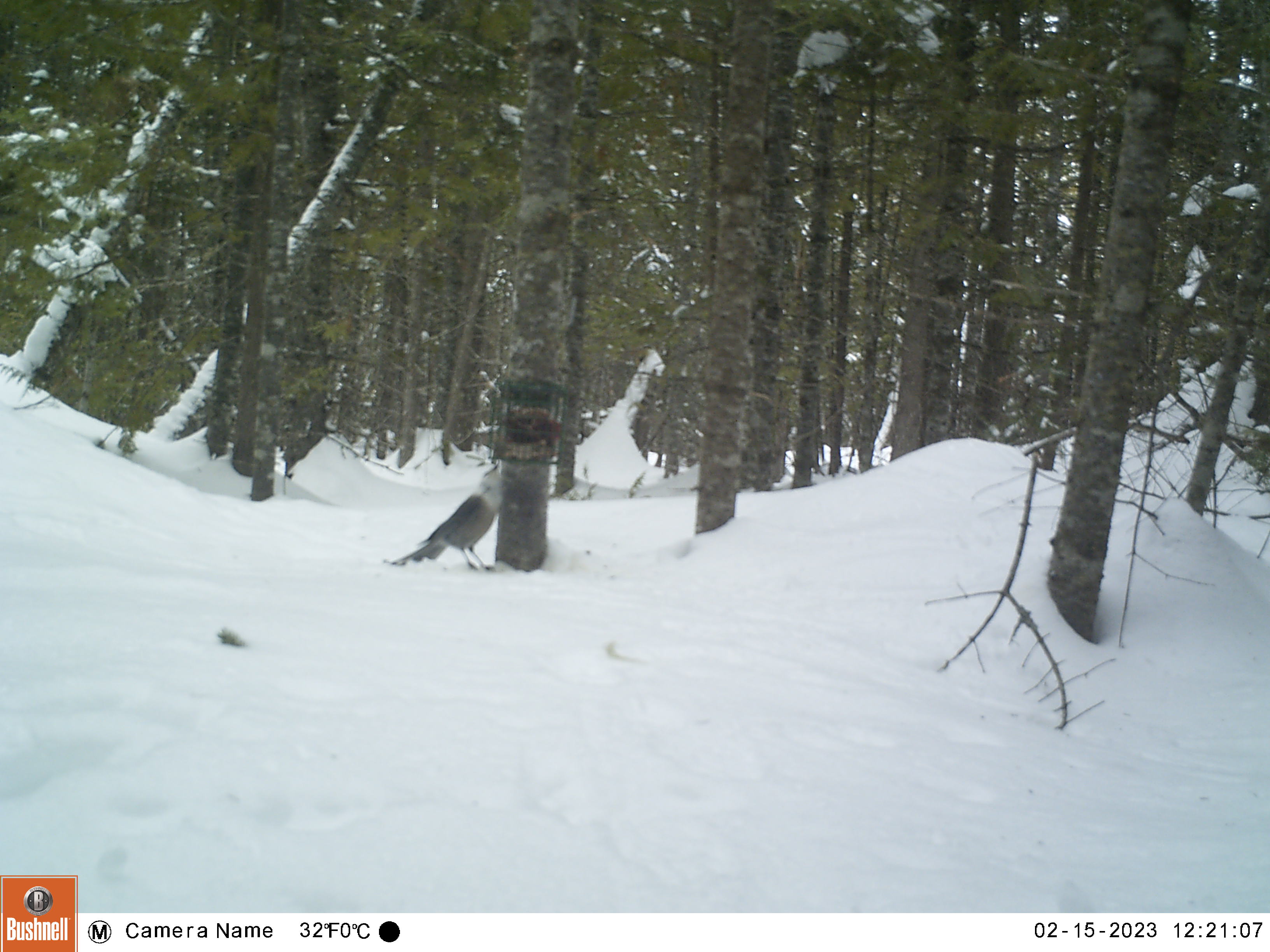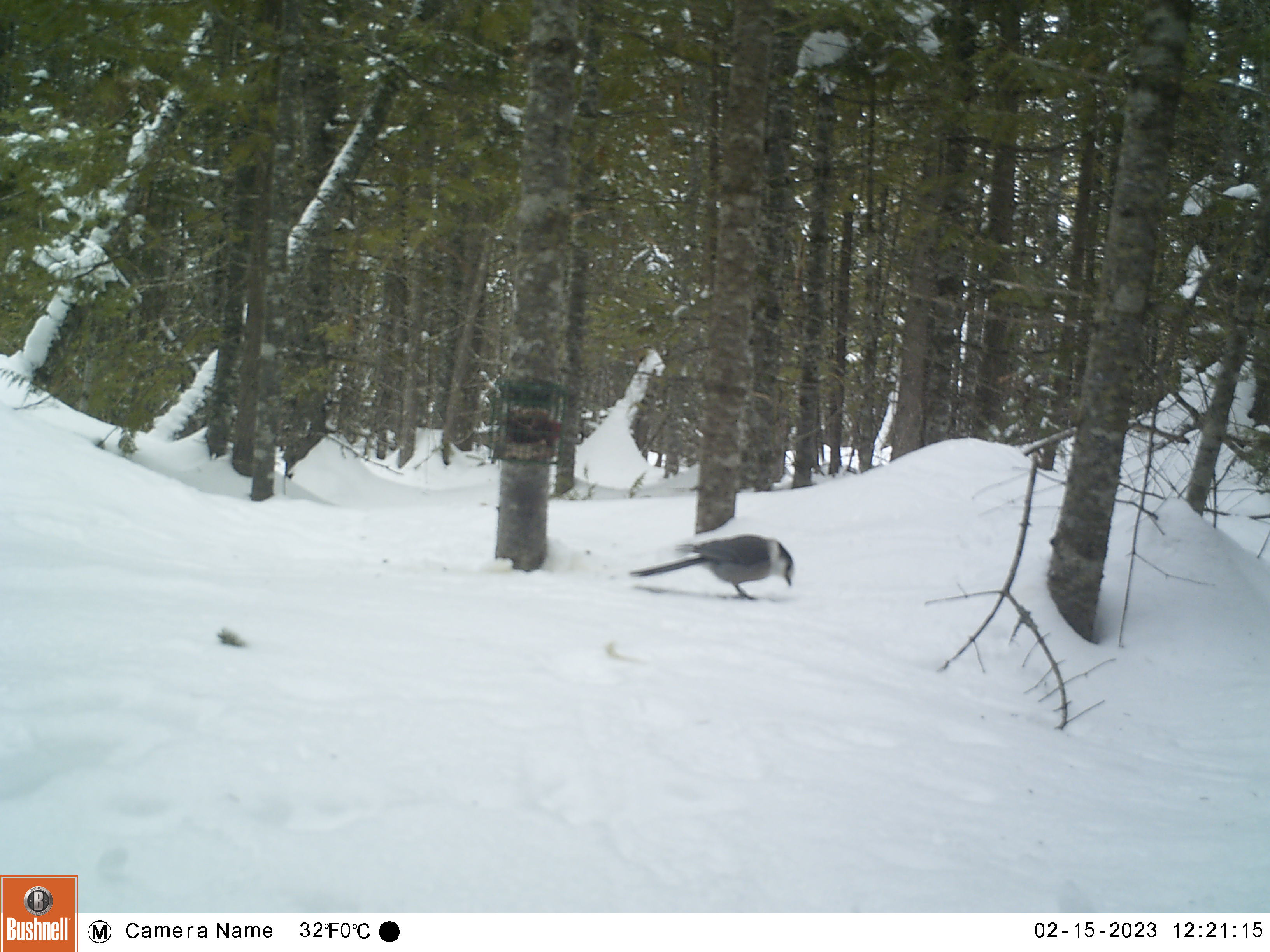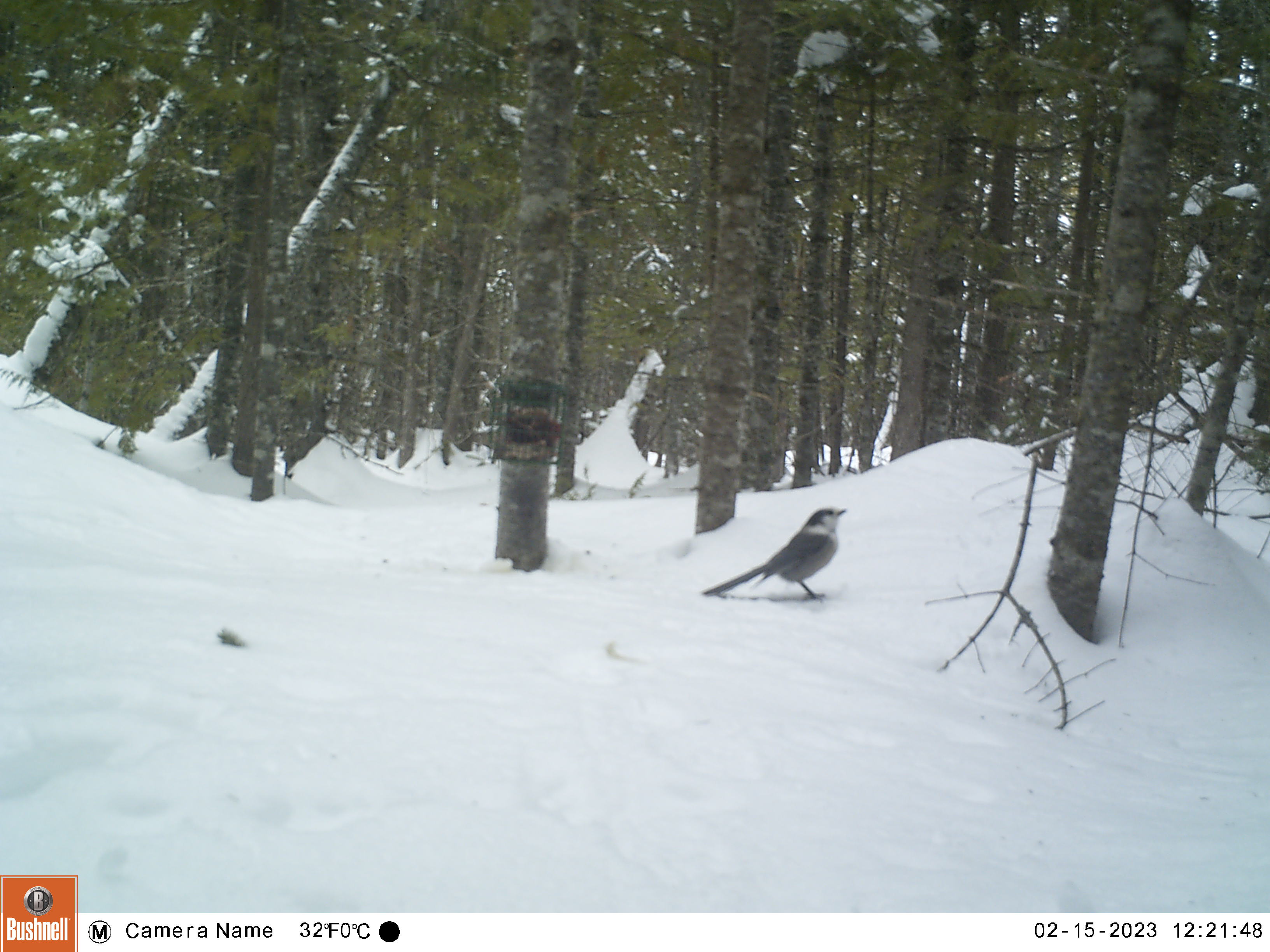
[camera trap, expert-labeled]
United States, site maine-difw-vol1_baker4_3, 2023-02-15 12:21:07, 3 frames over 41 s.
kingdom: Animalia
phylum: Chordata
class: Aves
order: Passeriformes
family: Corvidae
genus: Perisoreus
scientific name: Perisoreus canadensis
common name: canada jay